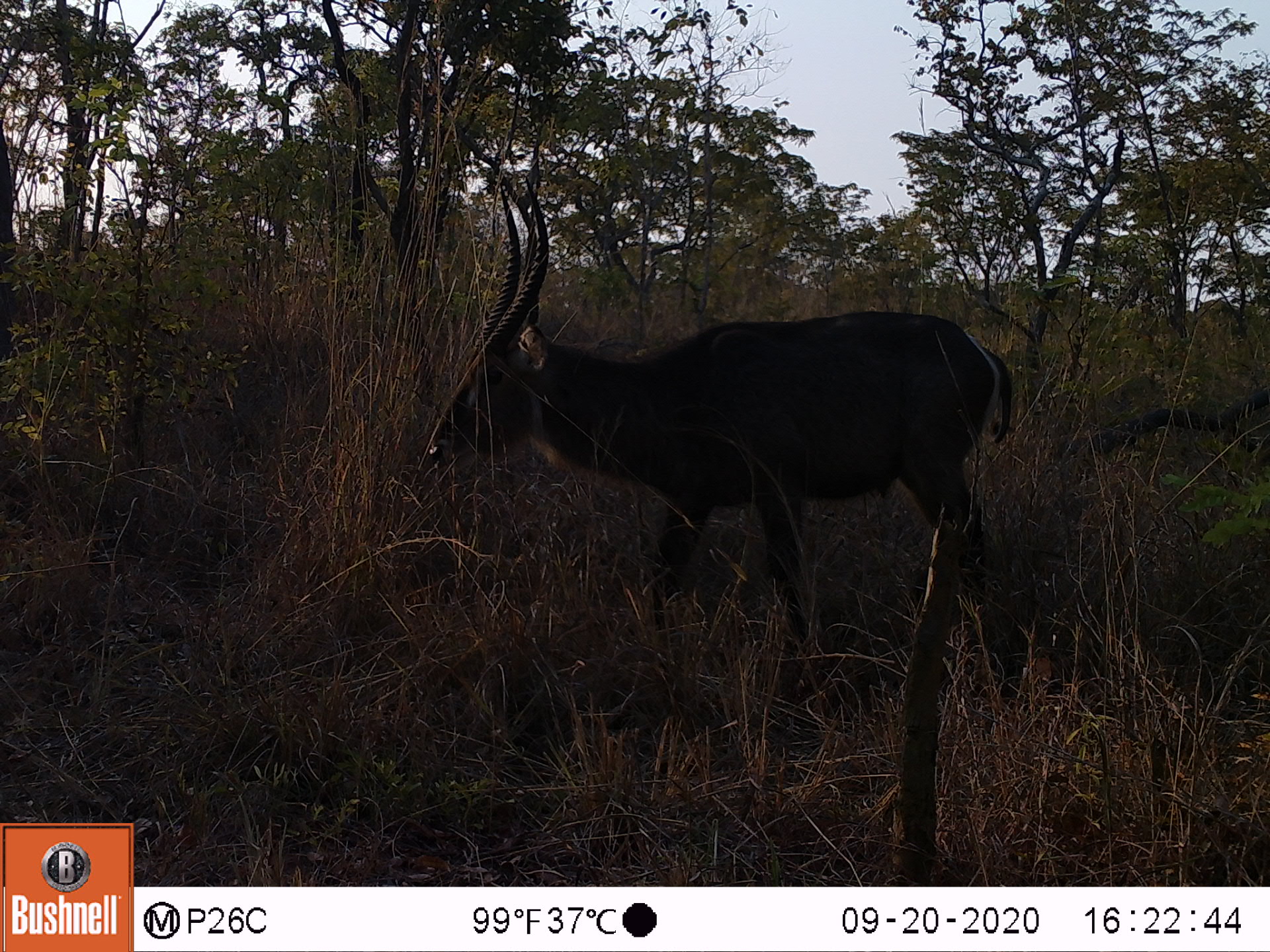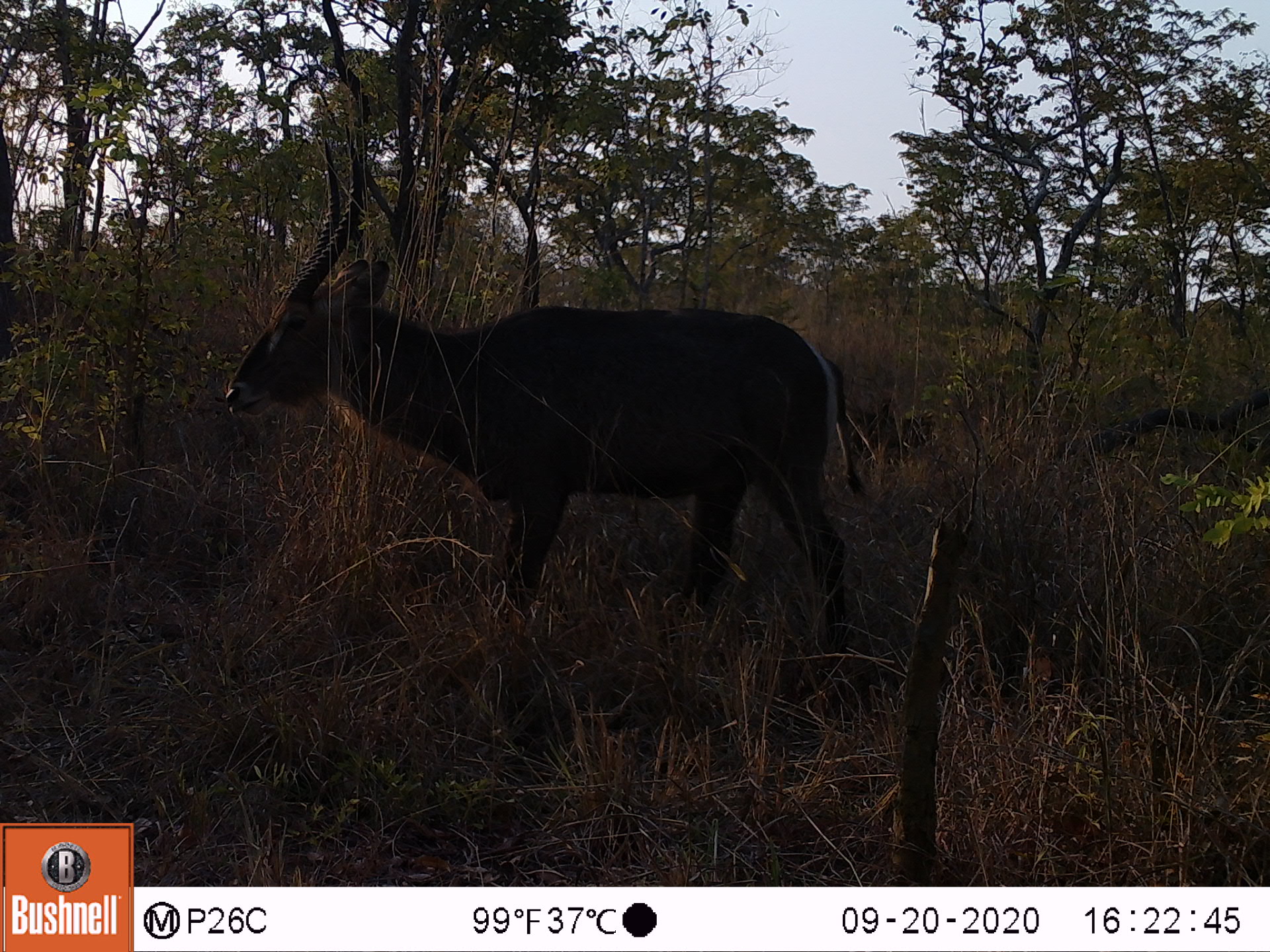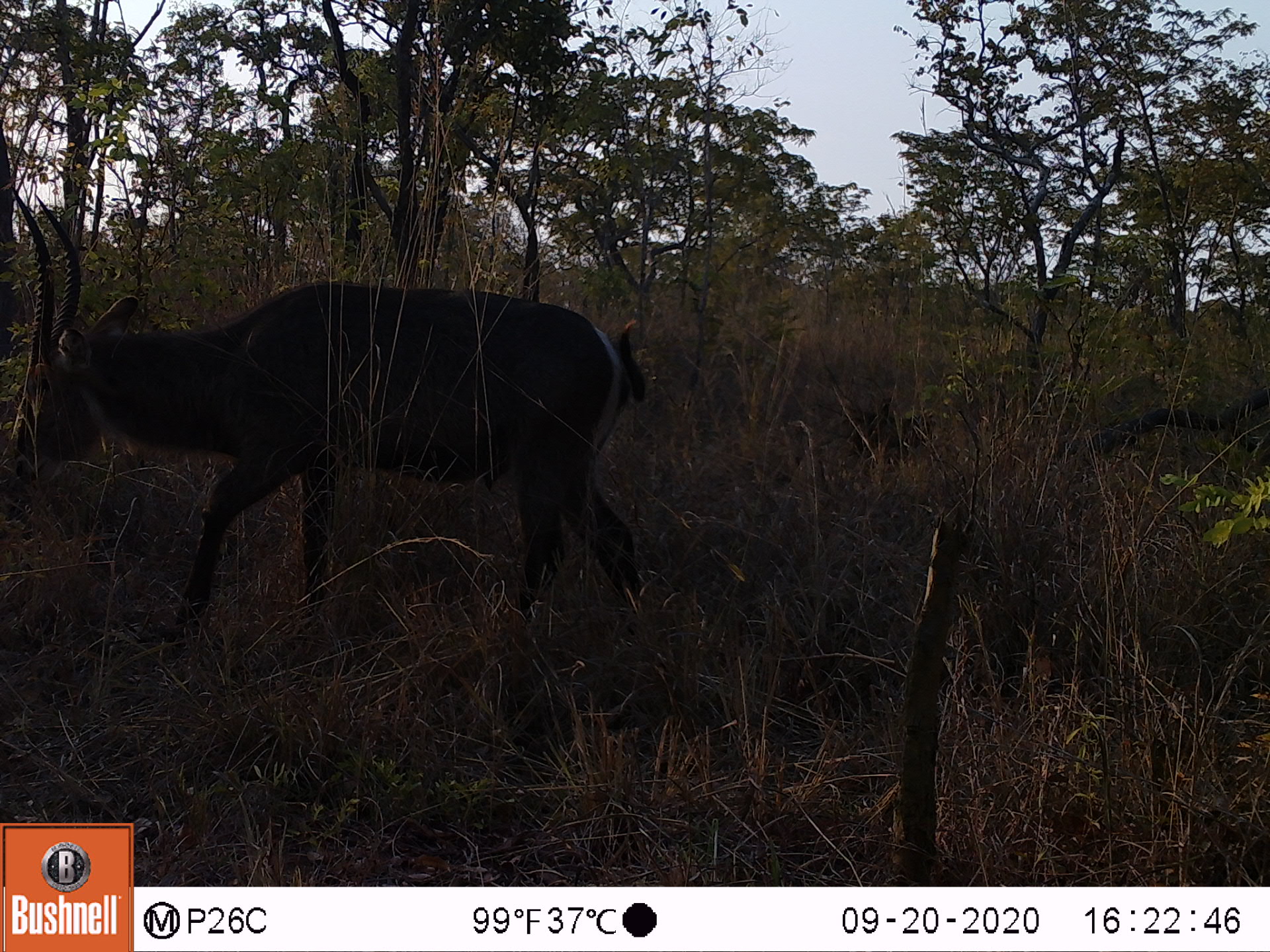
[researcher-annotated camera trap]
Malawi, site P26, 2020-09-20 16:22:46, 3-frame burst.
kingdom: Animalia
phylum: Chordata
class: Mammalia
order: Artiodactyla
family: Bovidae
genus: Kobus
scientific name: Kobus ellipsiprymnus ellipsiprymnus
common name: common waterbuck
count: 1